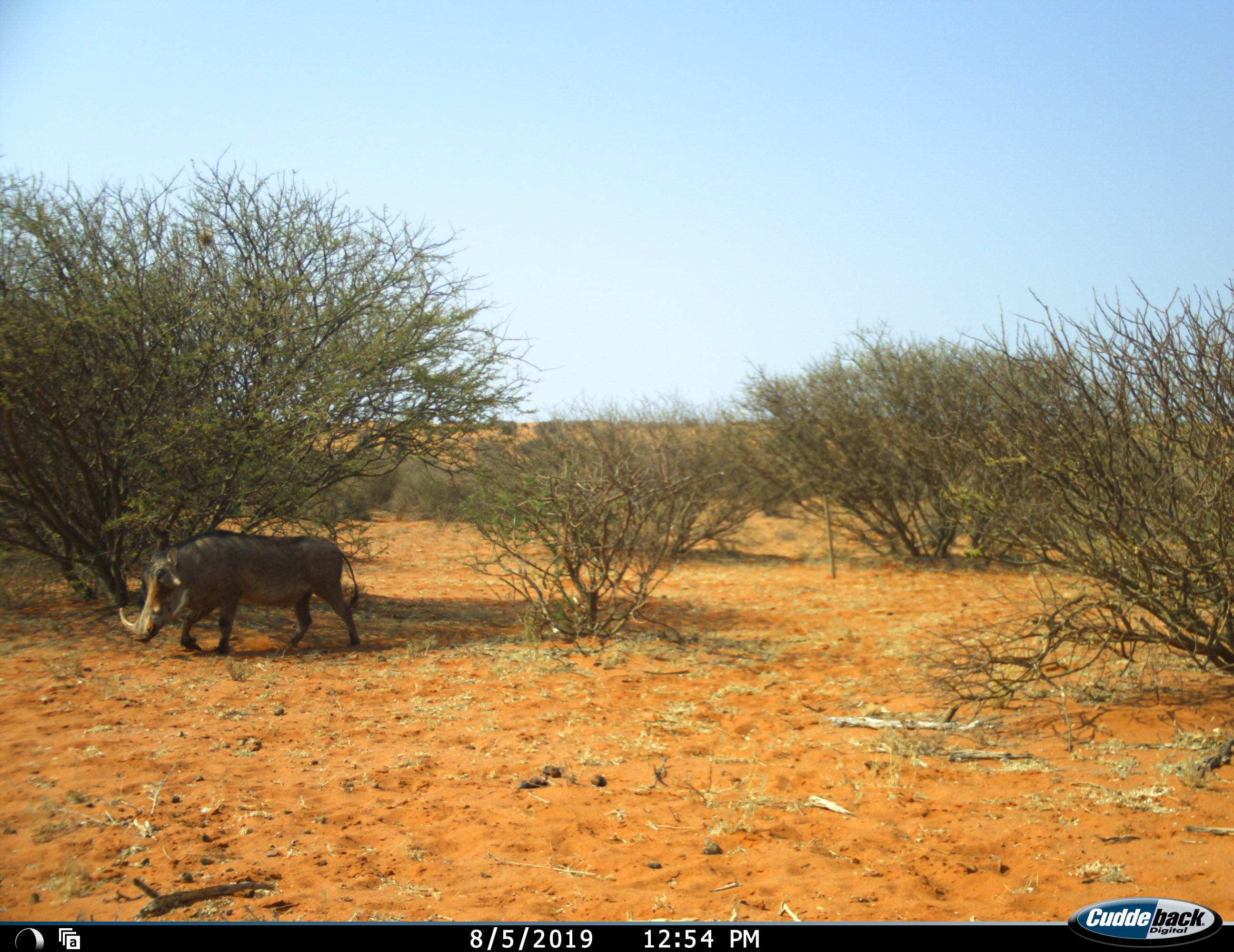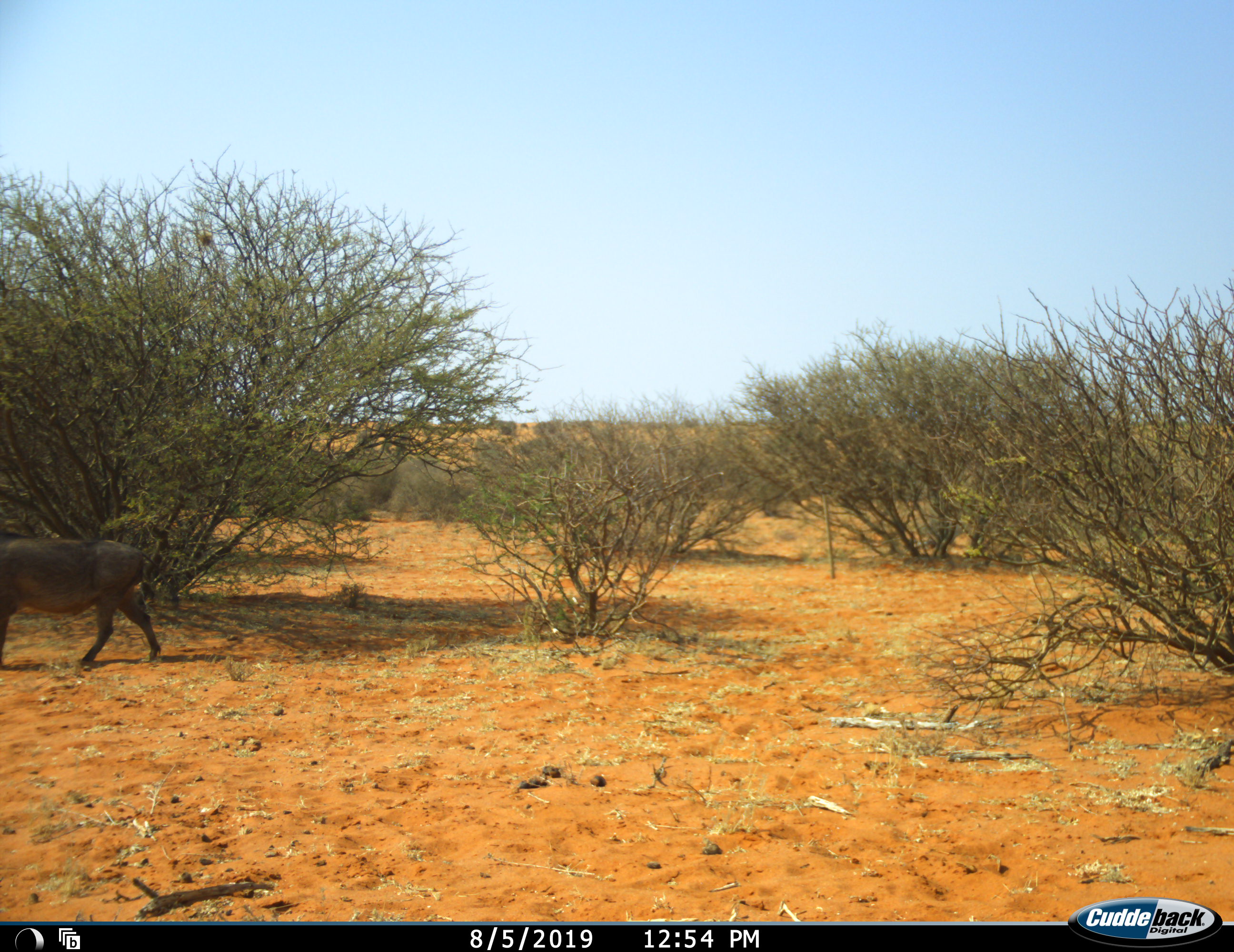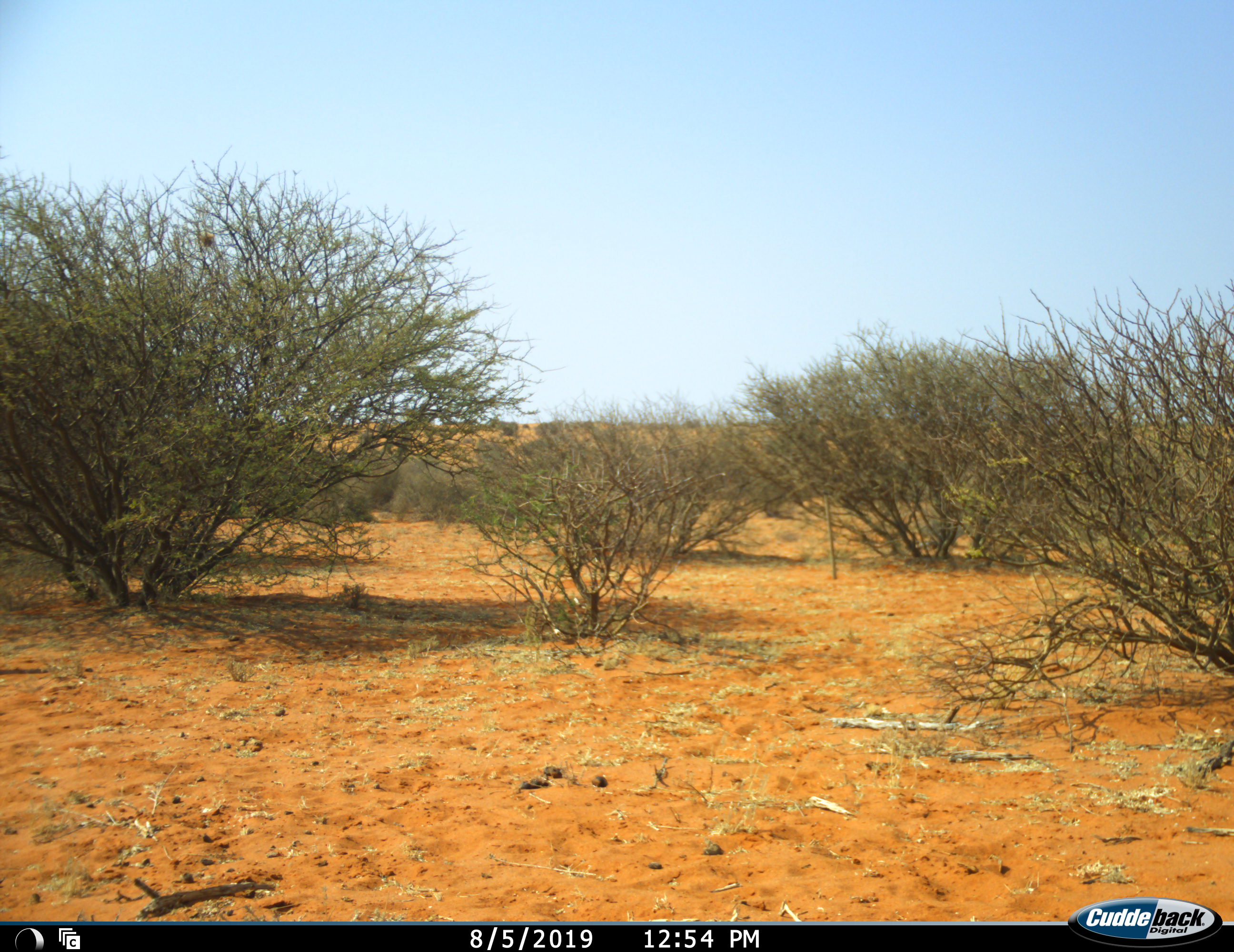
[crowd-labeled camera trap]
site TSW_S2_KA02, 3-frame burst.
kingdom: Animalia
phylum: Chordata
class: Mammalia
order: Artiodactyla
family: Suidae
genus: Phacochoerus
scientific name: Phacochoerus africanus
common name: warthog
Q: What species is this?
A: Warthog (Phacochoerus africanus).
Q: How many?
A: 1.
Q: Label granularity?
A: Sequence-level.